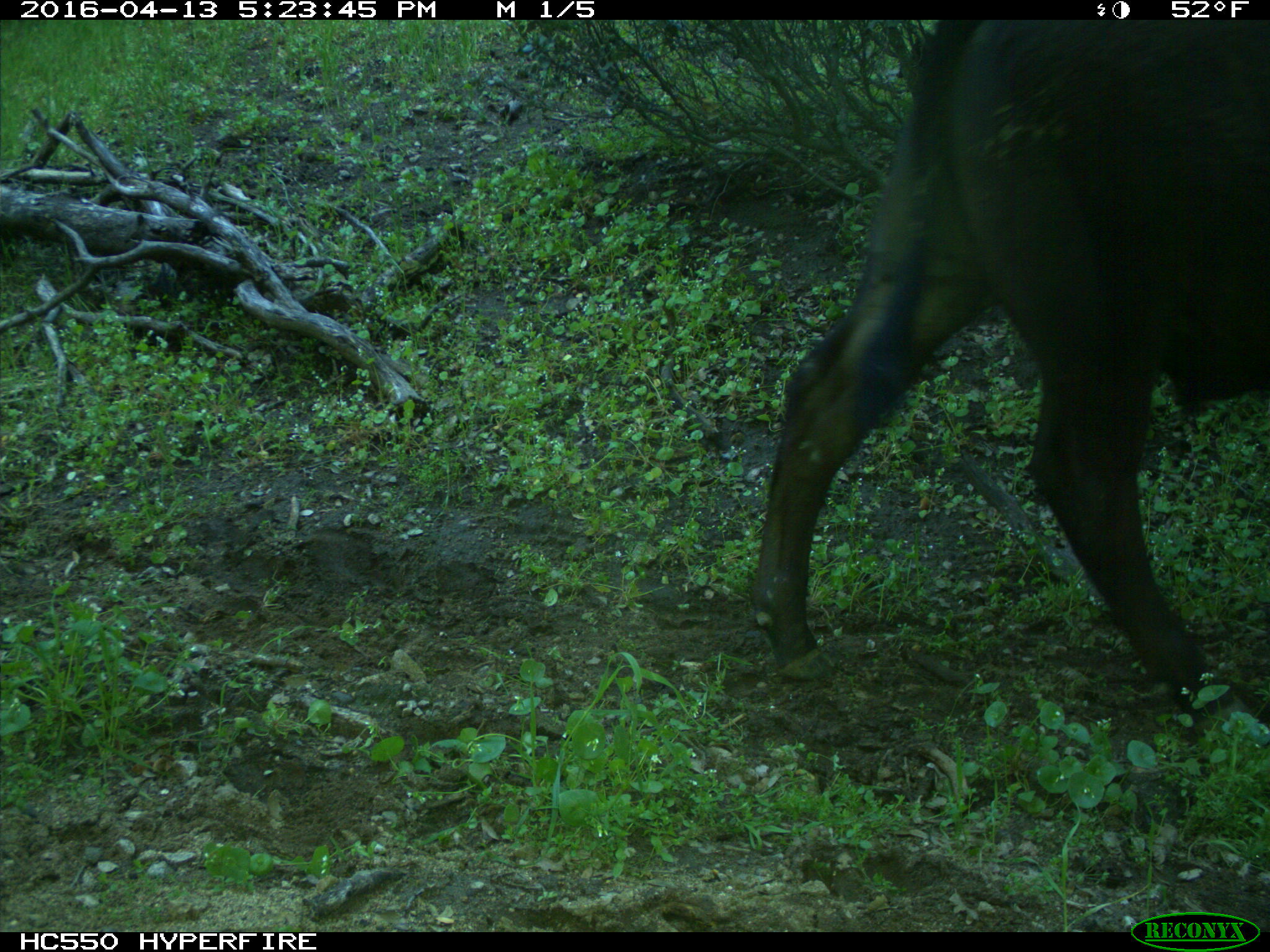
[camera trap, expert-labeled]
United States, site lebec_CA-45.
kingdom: Animalia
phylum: Chordata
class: Mammalia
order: Artiodactyla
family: Bovidae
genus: Bos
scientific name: Bos taurus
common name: domestic cow